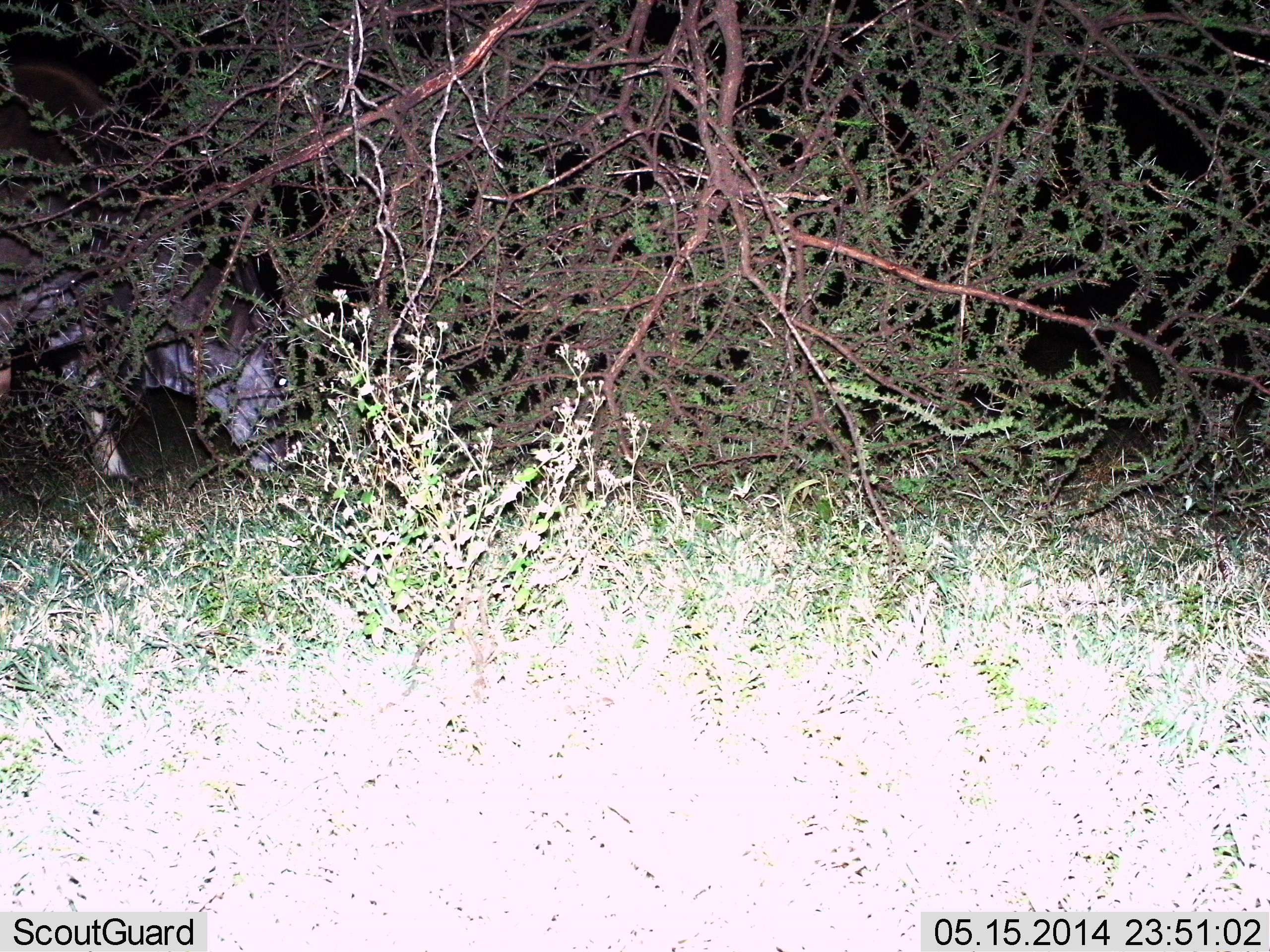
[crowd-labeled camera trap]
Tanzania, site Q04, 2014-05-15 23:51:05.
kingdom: Animalia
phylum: Chordata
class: Mammalia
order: Artiodactyla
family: Bovidae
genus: Connochaetes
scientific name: Connochaetes taurinus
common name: blue wildebeest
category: wildebeest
Wildebeest (blue wildebeest) (Connochaetes taurinus), count 1. Behavior (volunteer vote fractions): standing 29%, resting 0%, moving 14%, interacting 0%. Young present (vote fraction): 0%. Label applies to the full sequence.